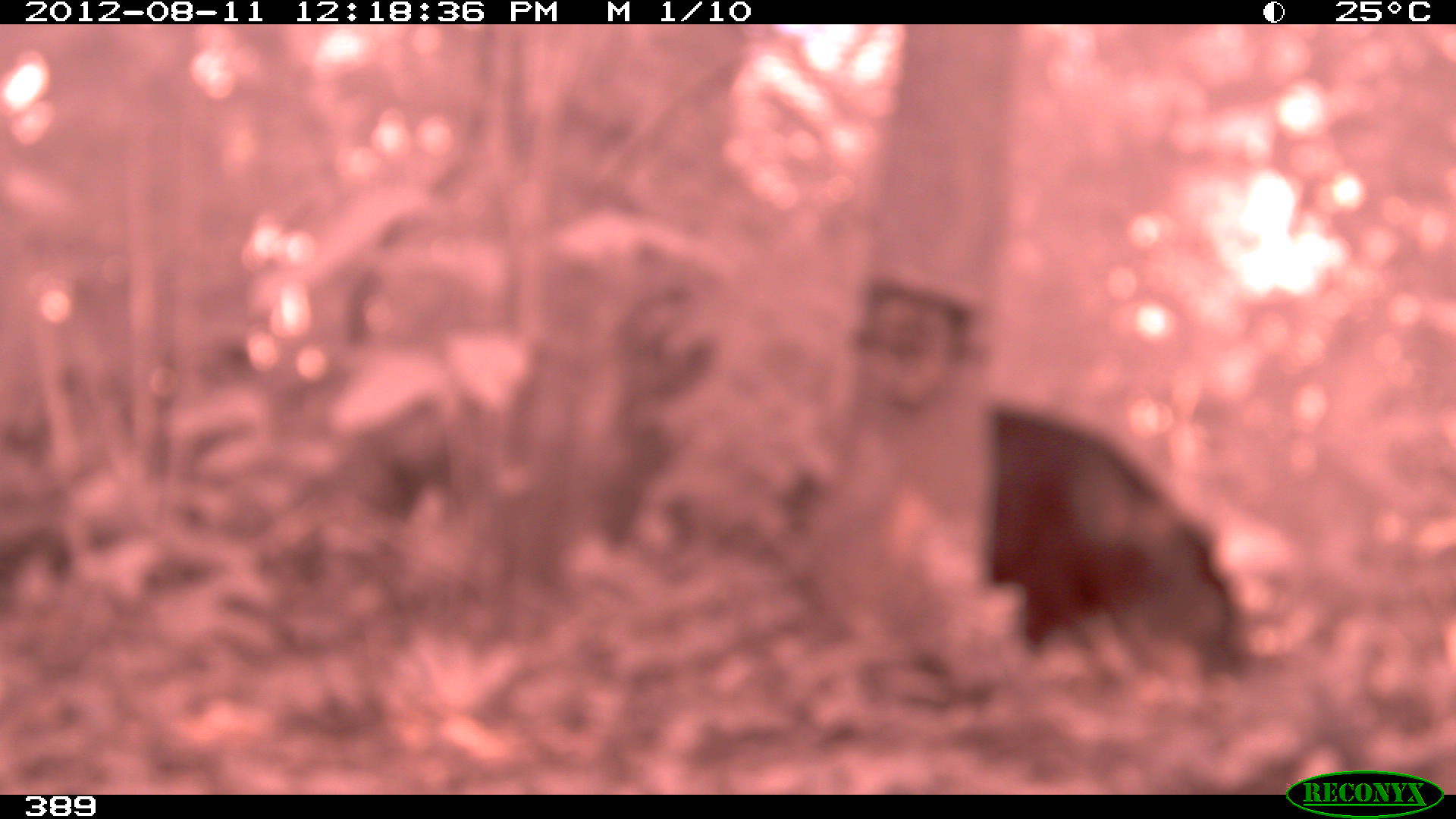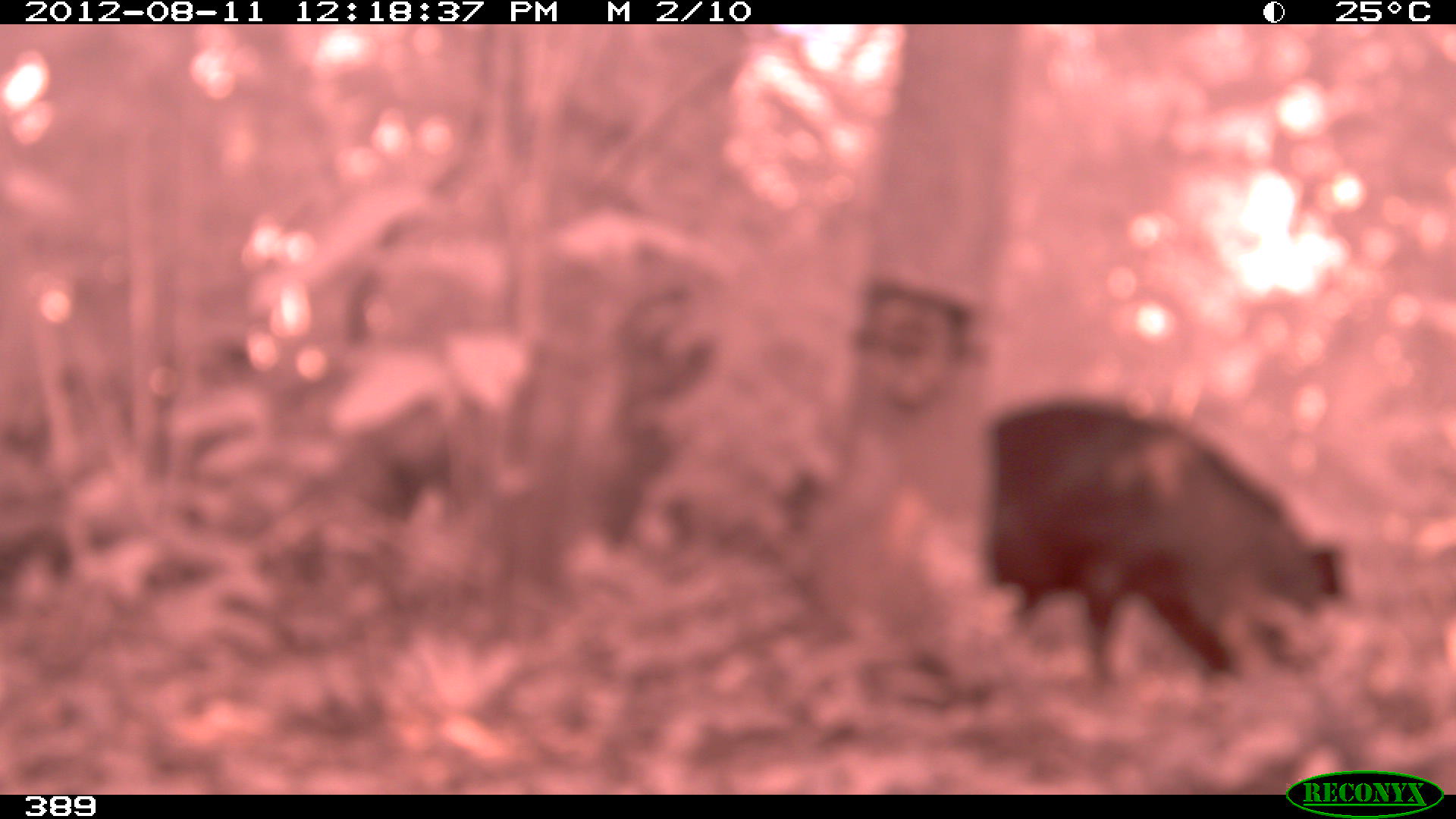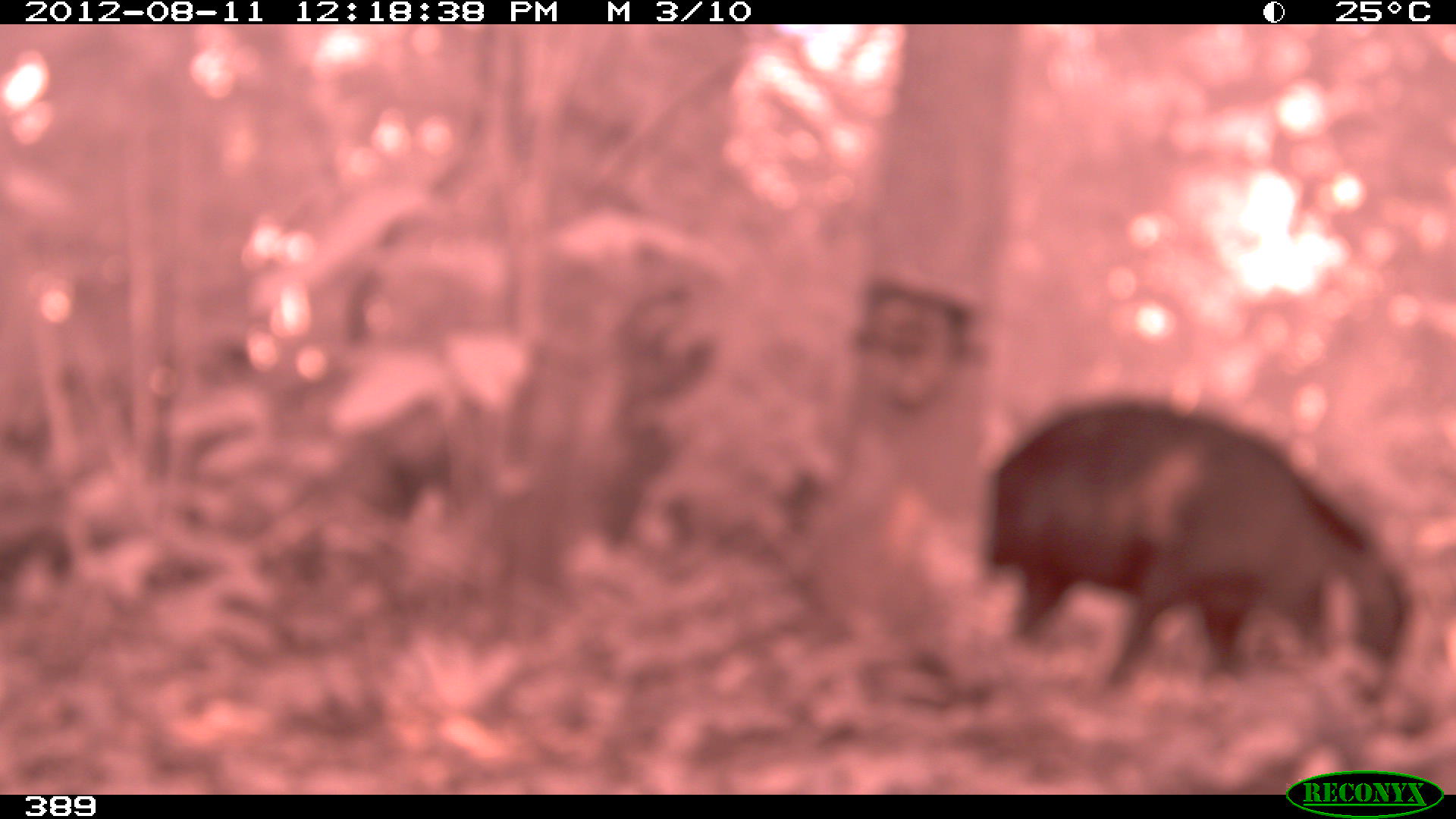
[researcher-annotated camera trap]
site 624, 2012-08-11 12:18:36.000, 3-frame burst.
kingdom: Animalia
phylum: Chordata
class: Mammalia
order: Artiodactyla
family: Tayassuidae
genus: Tayassu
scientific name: Tayassu pecari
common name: white-lipped peccary